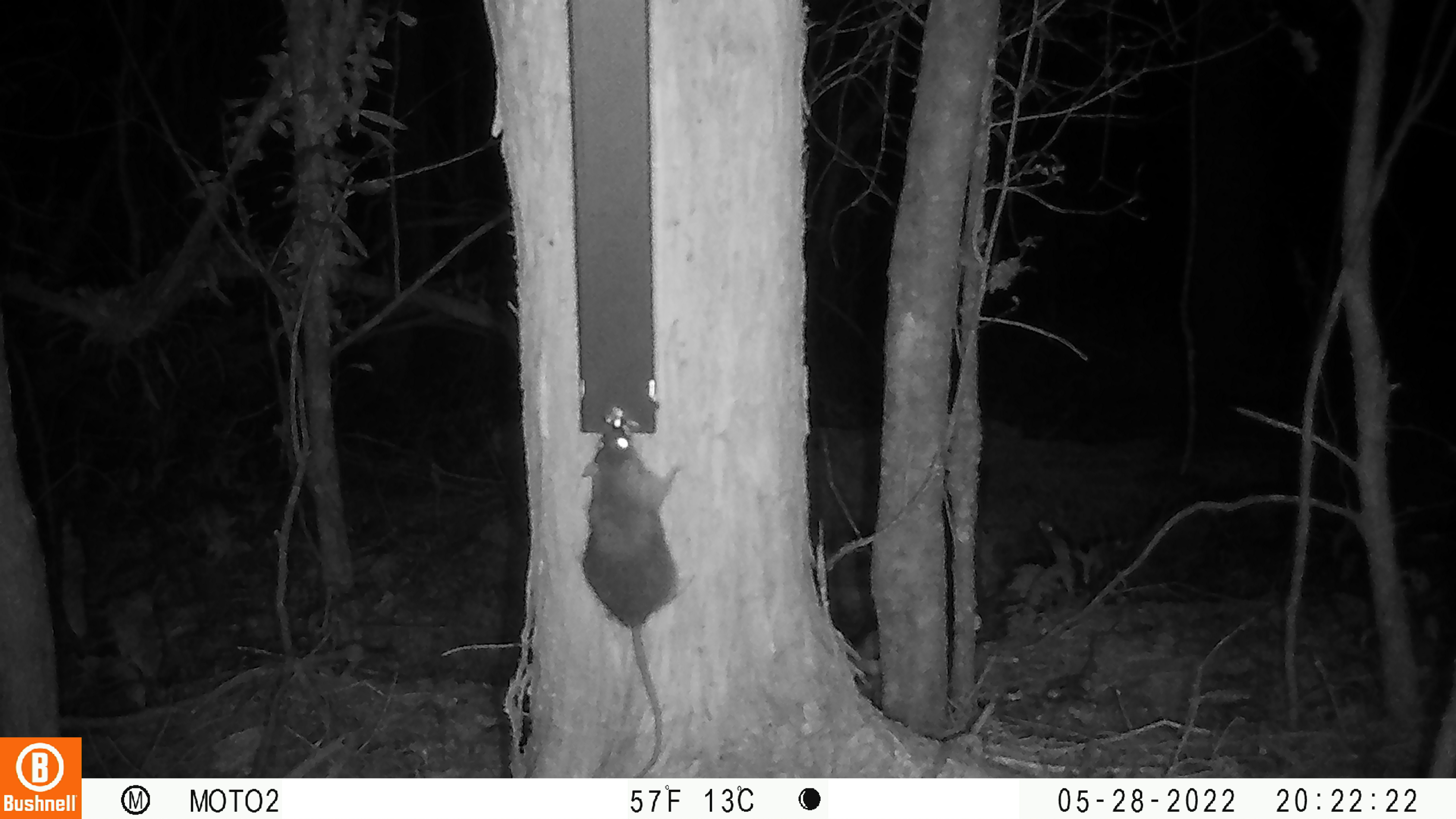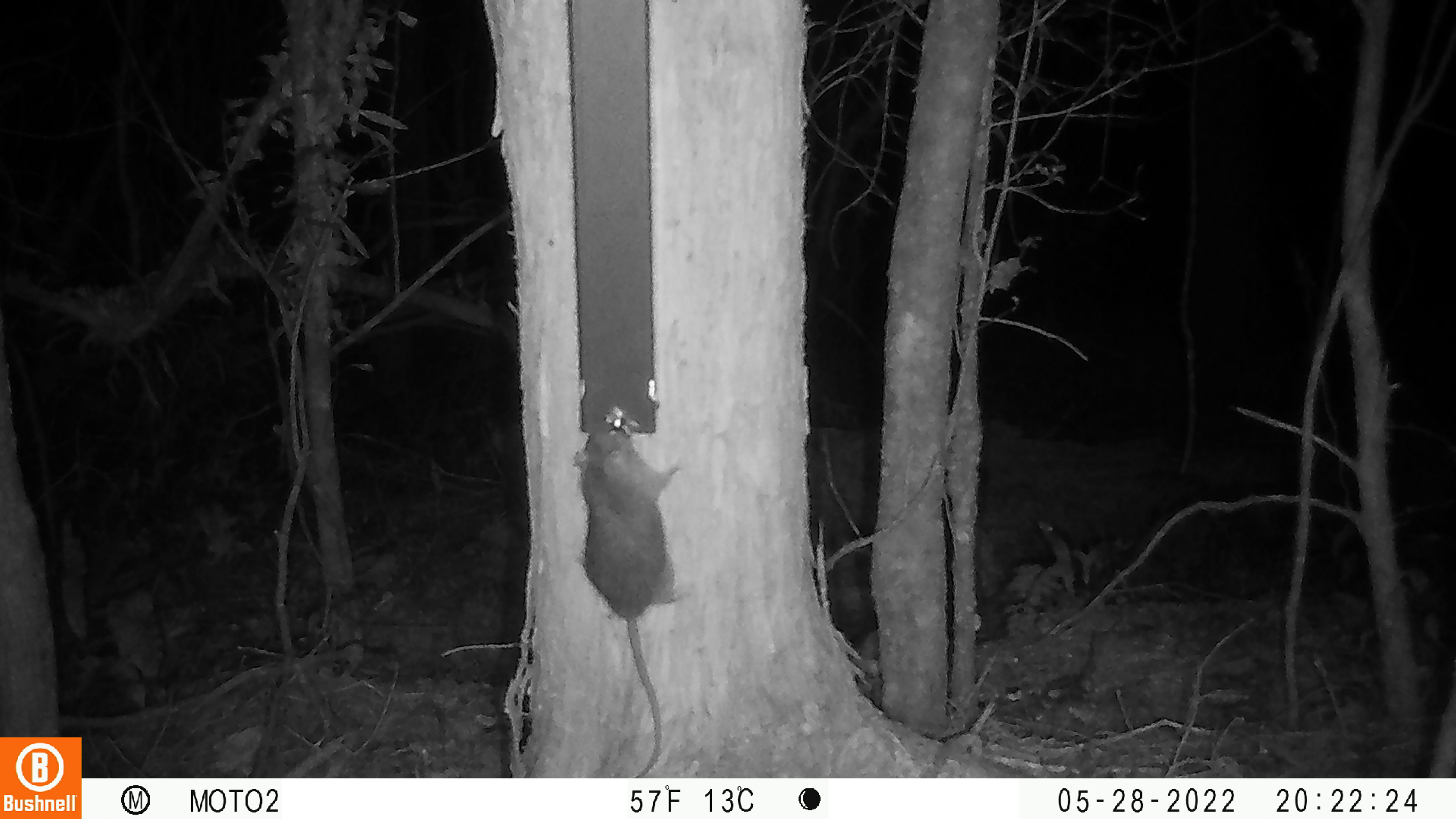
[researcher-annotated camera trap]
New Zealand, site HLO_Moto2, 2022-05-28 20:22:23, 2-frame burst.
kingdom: Animalia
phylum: Chordata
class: Mammalia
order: Rodentia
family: Muridae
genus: Rattus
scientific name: Rattus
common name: rat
Rat (Rattus).